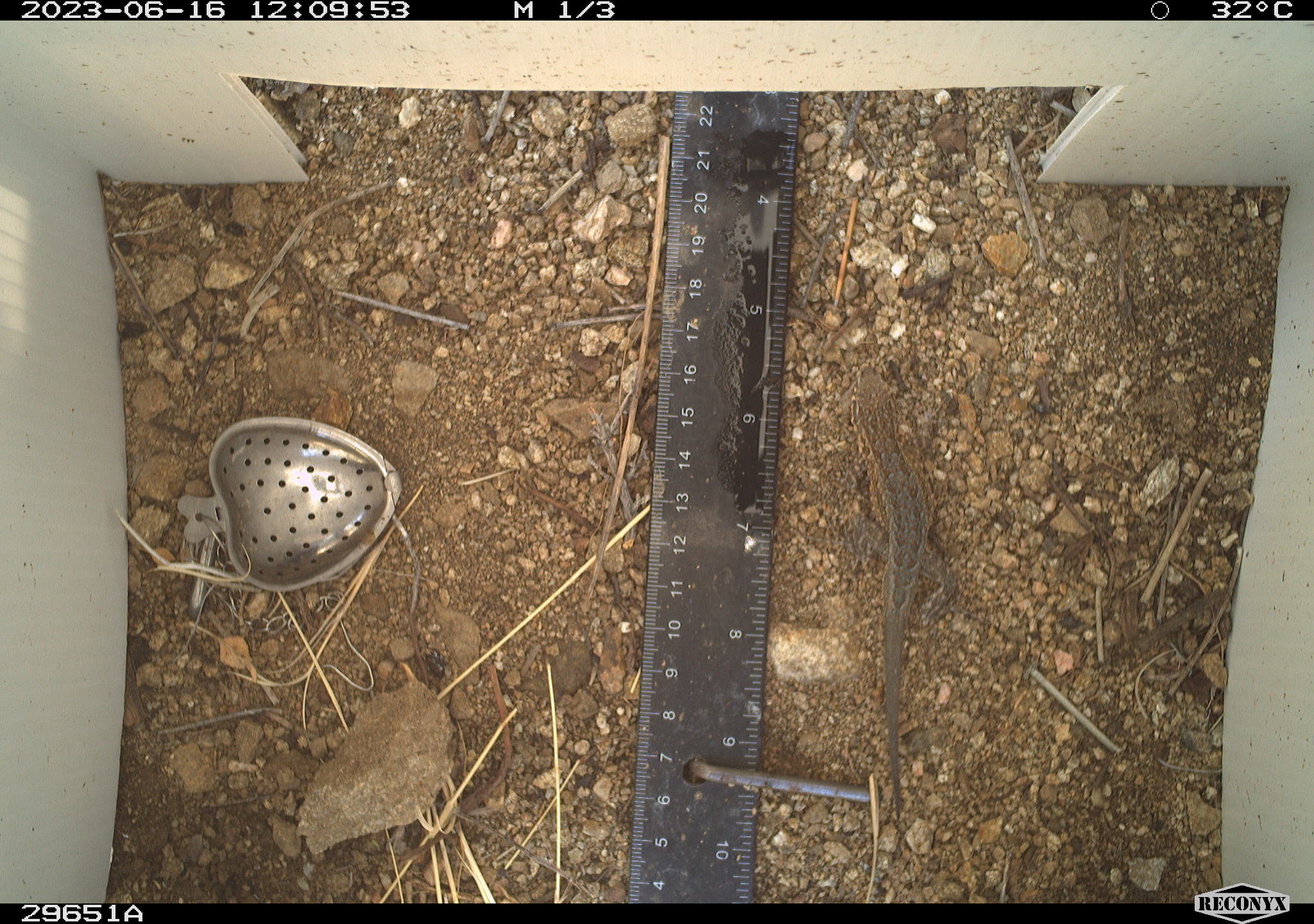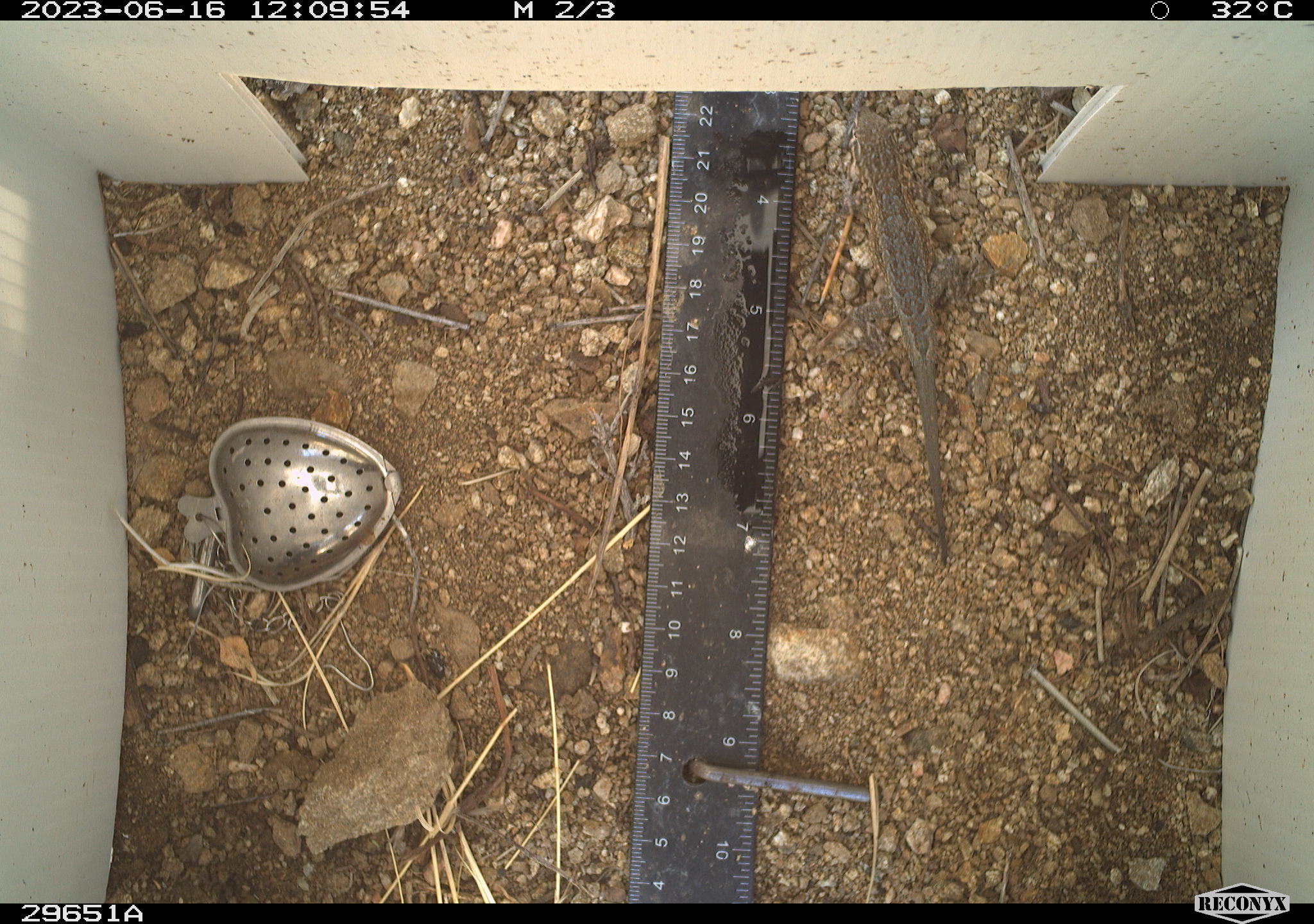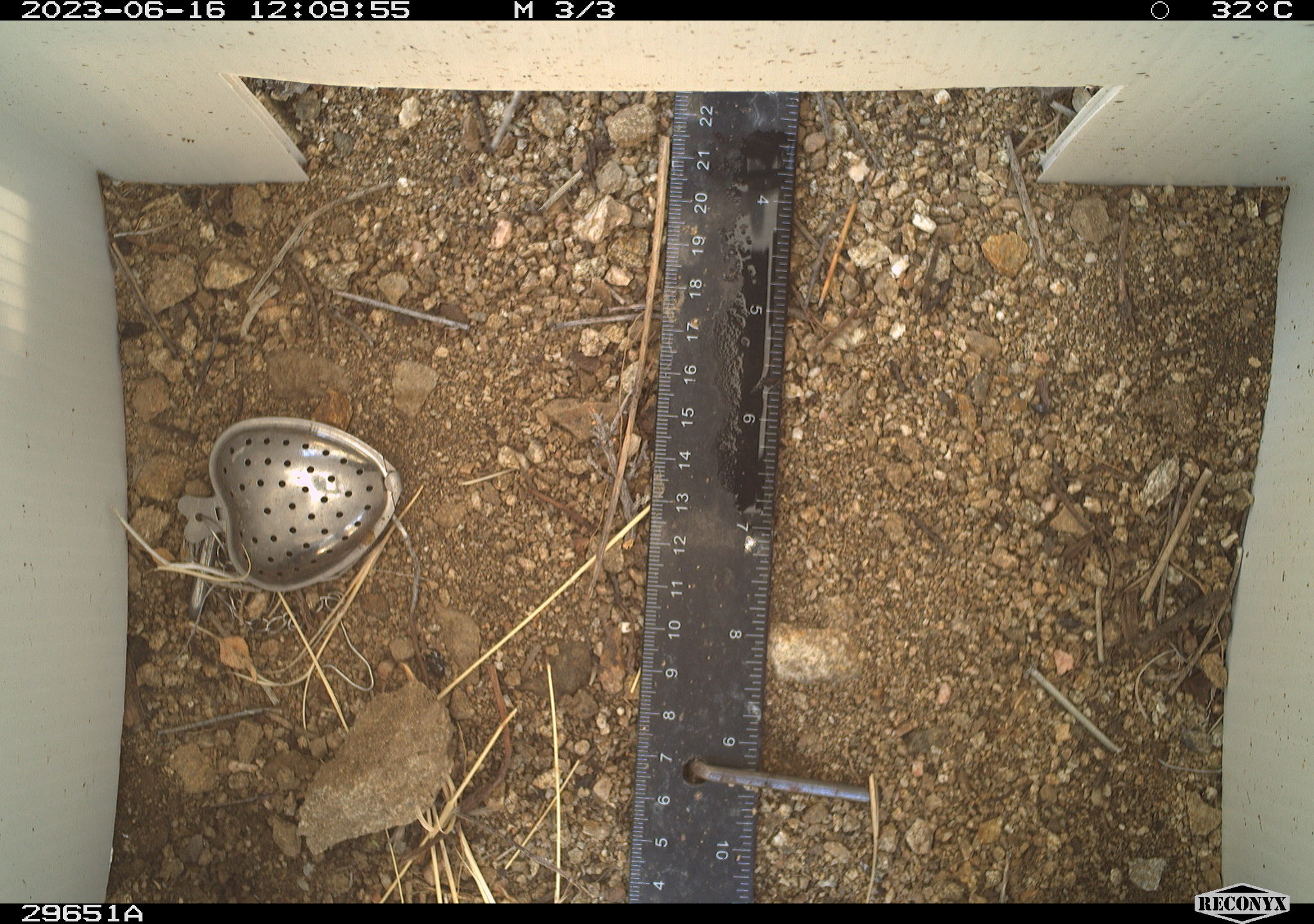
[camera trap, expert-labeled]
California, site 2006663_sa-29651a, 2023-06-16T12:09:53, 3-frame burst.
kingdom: Animalia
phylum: Chordata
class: Reptilia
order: Squamata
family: Phrynosomatidae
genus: Uta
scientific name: Uta stansburiana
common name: common side-blotched lizard